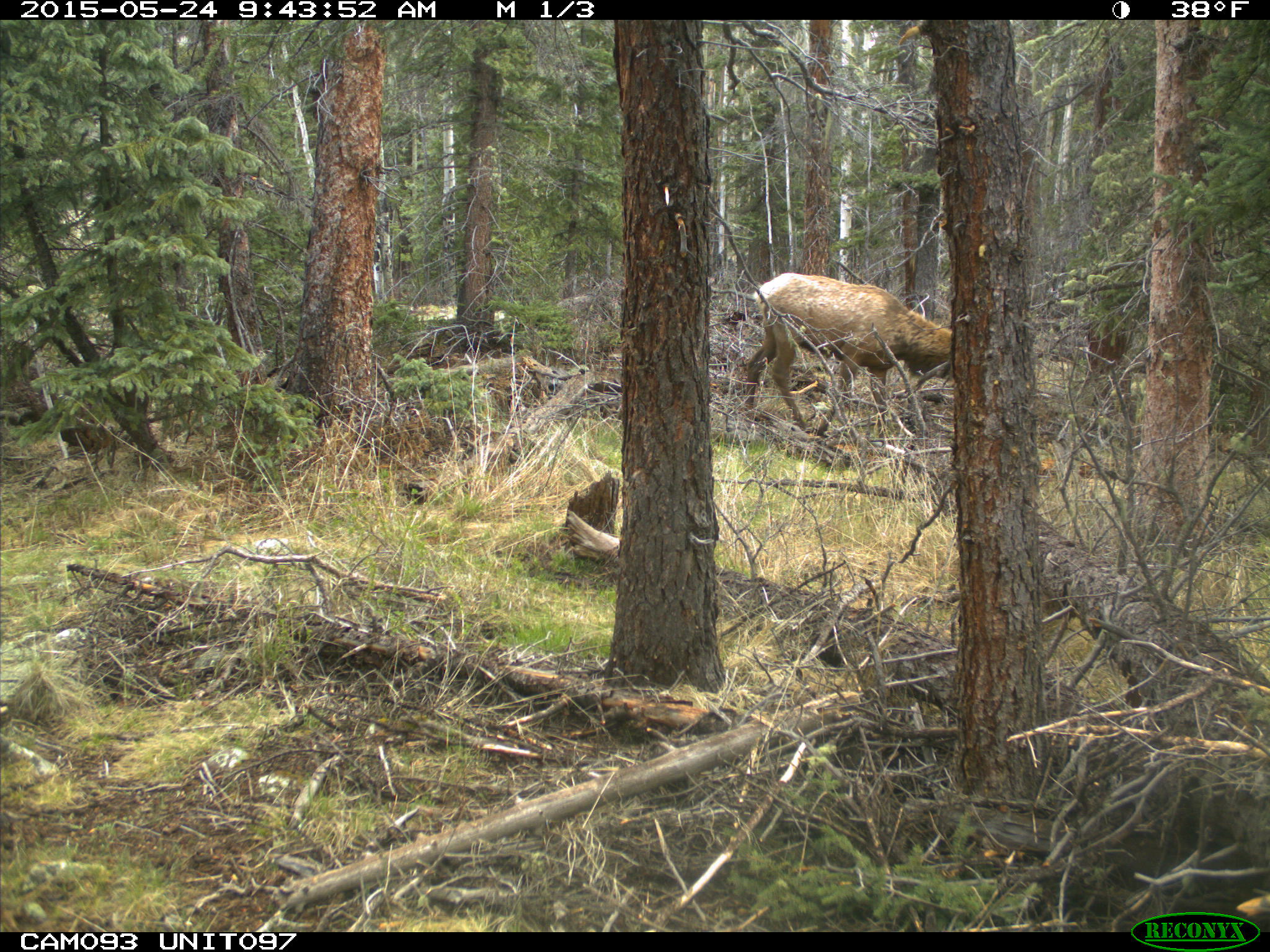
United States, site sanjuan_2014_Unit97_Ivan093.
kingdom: Animalia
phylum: Chordata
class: Mammalia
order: Artiodactyla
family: Cervidae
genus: Cervus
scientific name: Cervus elaphus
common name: red deer